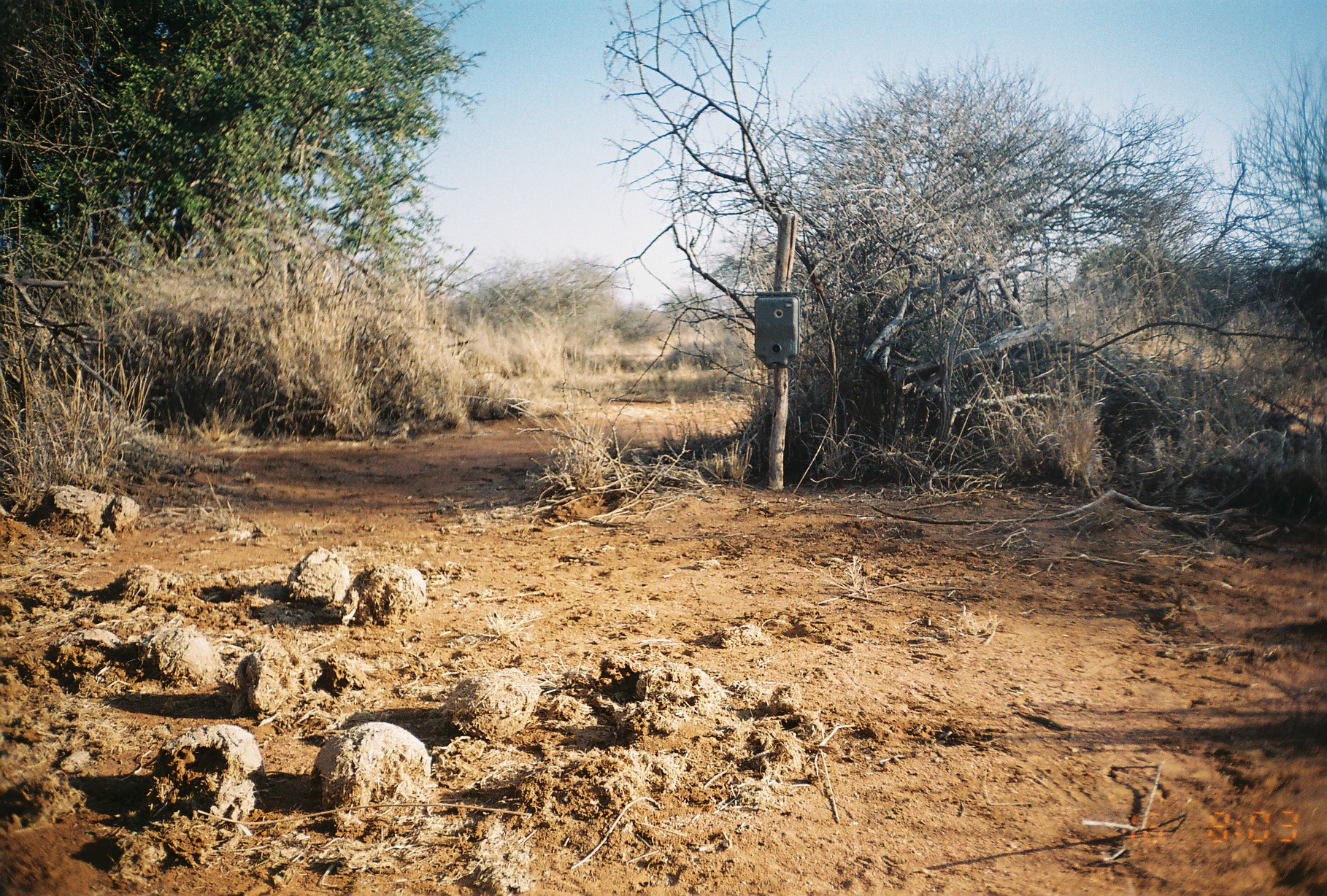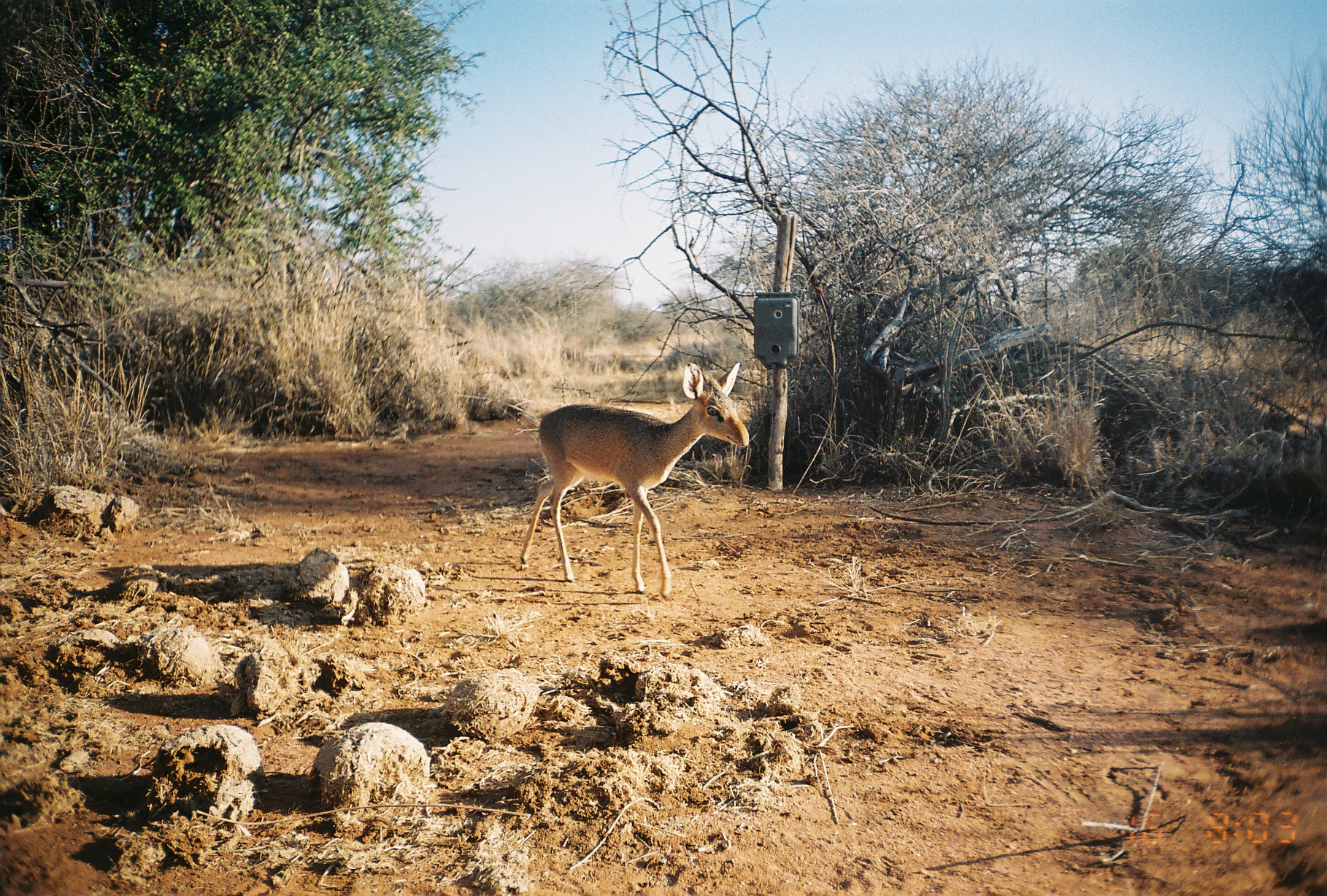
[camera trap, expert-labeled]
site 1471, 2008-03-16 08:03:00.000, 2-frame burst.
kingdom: Animalia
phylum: Chordata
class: Mammalia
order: Artiodactyla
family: Bovidae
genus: Madoqua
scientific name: Madoqua guentheri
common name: günther's dik-dik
Madoqua guentheri (günther's dik-dik), count 1.